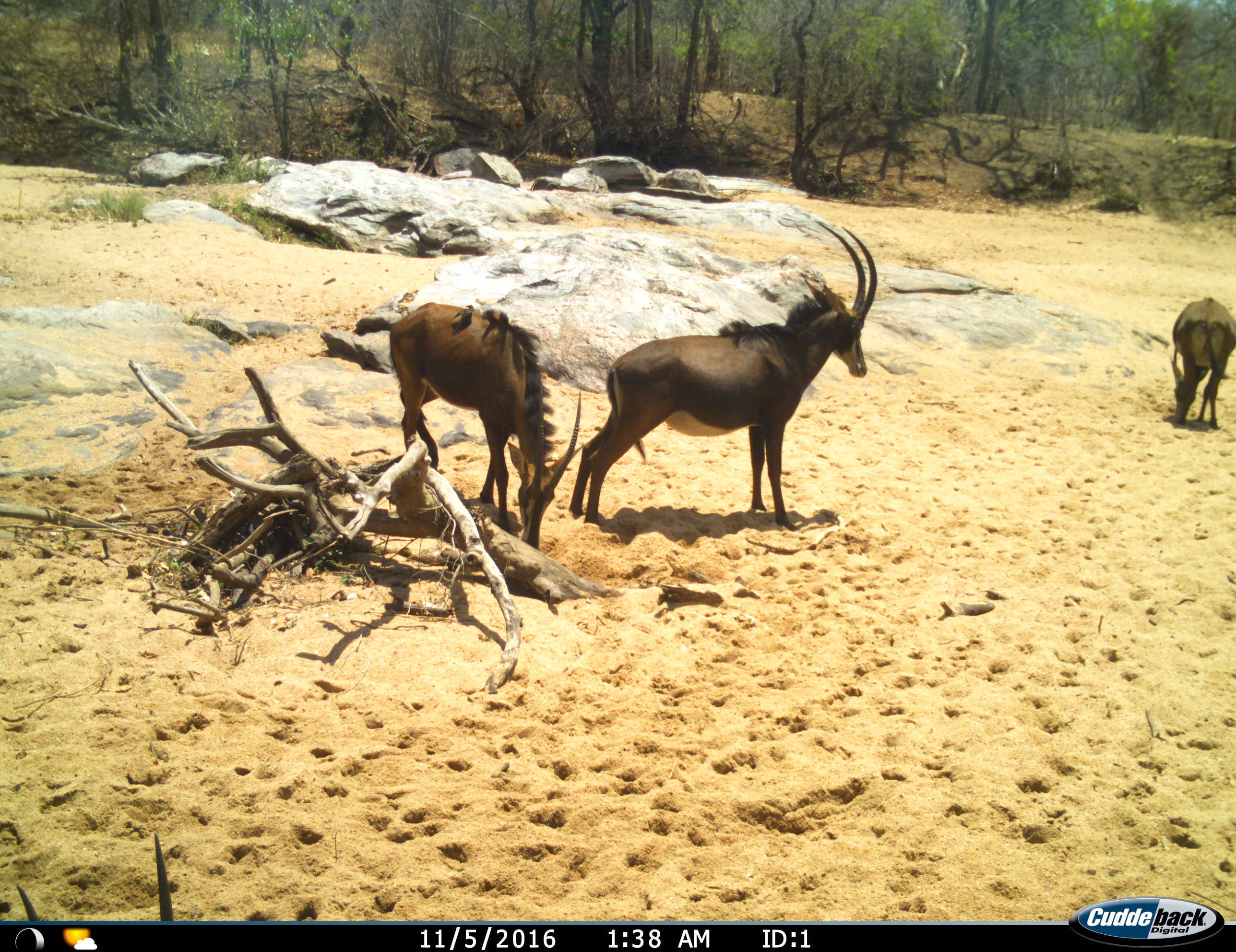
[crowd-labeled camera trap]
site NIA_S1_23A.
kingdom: Animalia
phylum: Chordata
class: Mammalia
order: Artiodactyla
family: Bovidae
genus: Hippotragus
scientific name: Hippotragus niger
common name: sable antelope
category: sable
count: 3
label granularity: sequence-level